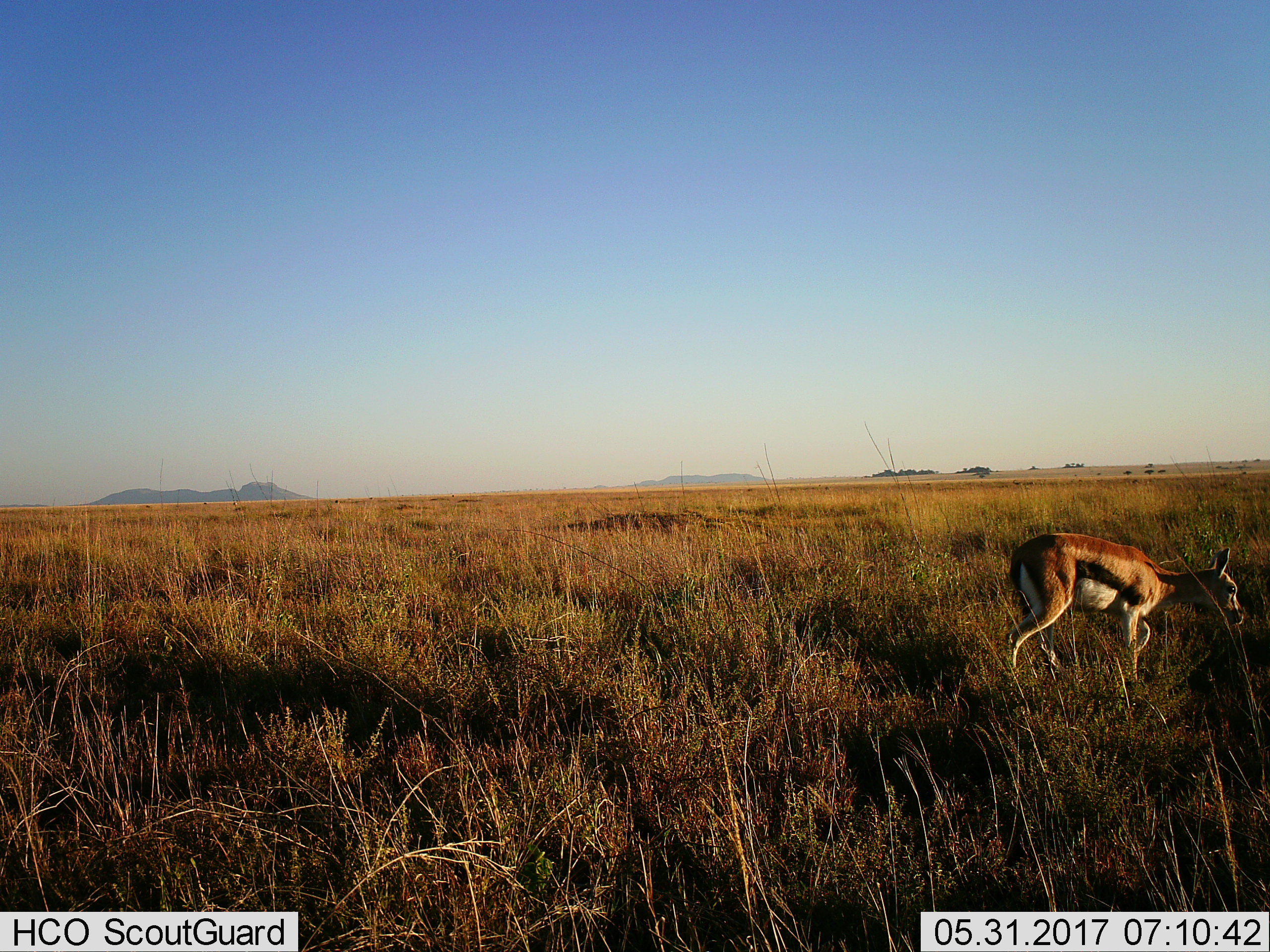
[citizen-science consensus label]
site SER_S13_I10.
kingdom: Animalia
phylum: Chordata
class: Mammalia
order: Artiodactyla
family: Bovidae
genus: Eudorcas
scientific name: Eudorcas thomsonii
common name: thomson's gazelle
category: gazellethomsons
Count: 1.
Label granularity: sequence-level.